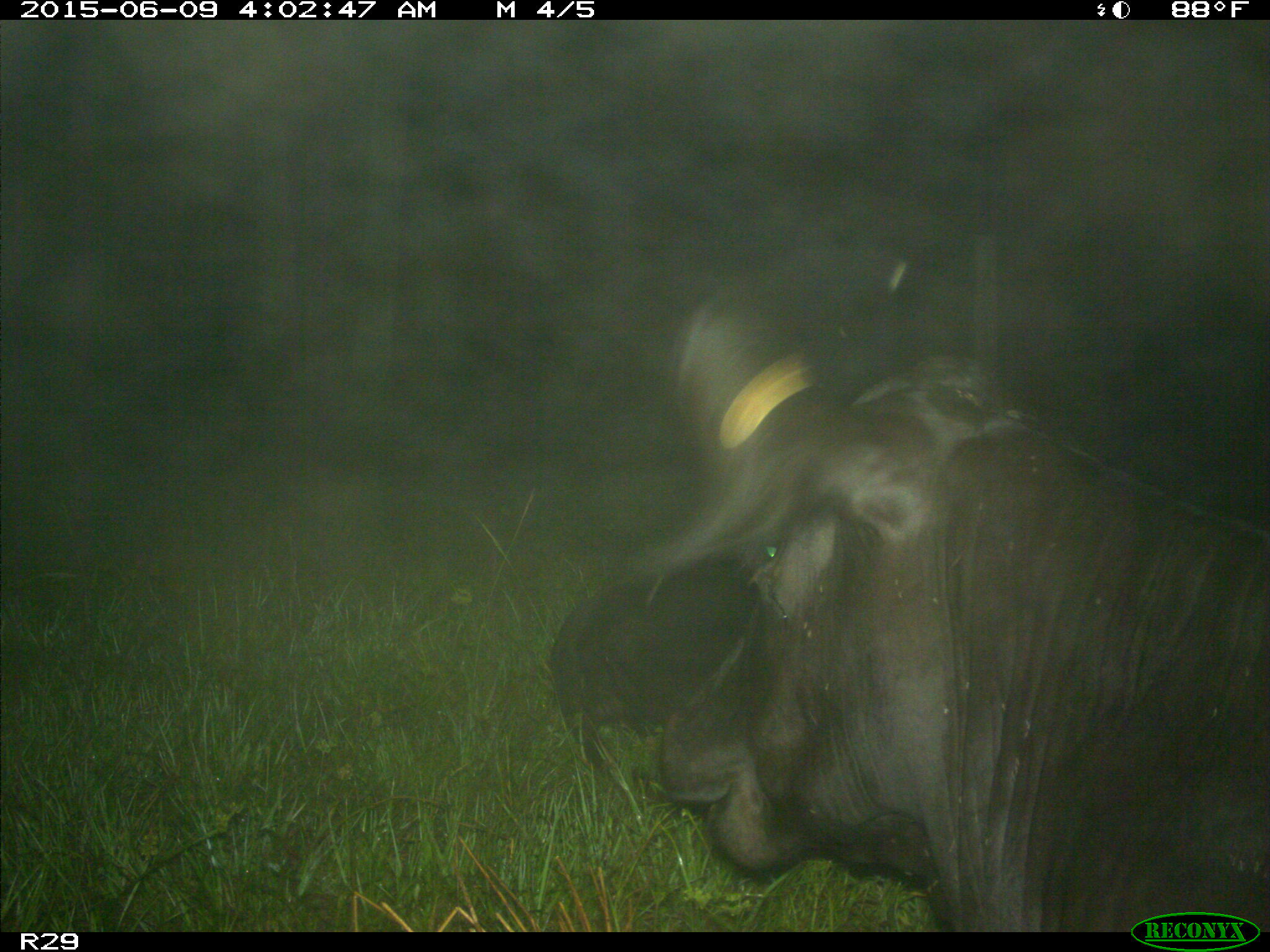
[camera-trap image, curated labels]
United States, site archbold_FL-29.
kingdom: Animalia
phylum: Chordata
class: Mammalia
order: Artiodactyla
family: Bovidae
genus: Bos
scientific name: Bos taurus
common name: domestic cow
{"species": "Bos taurus (domestic cow)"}